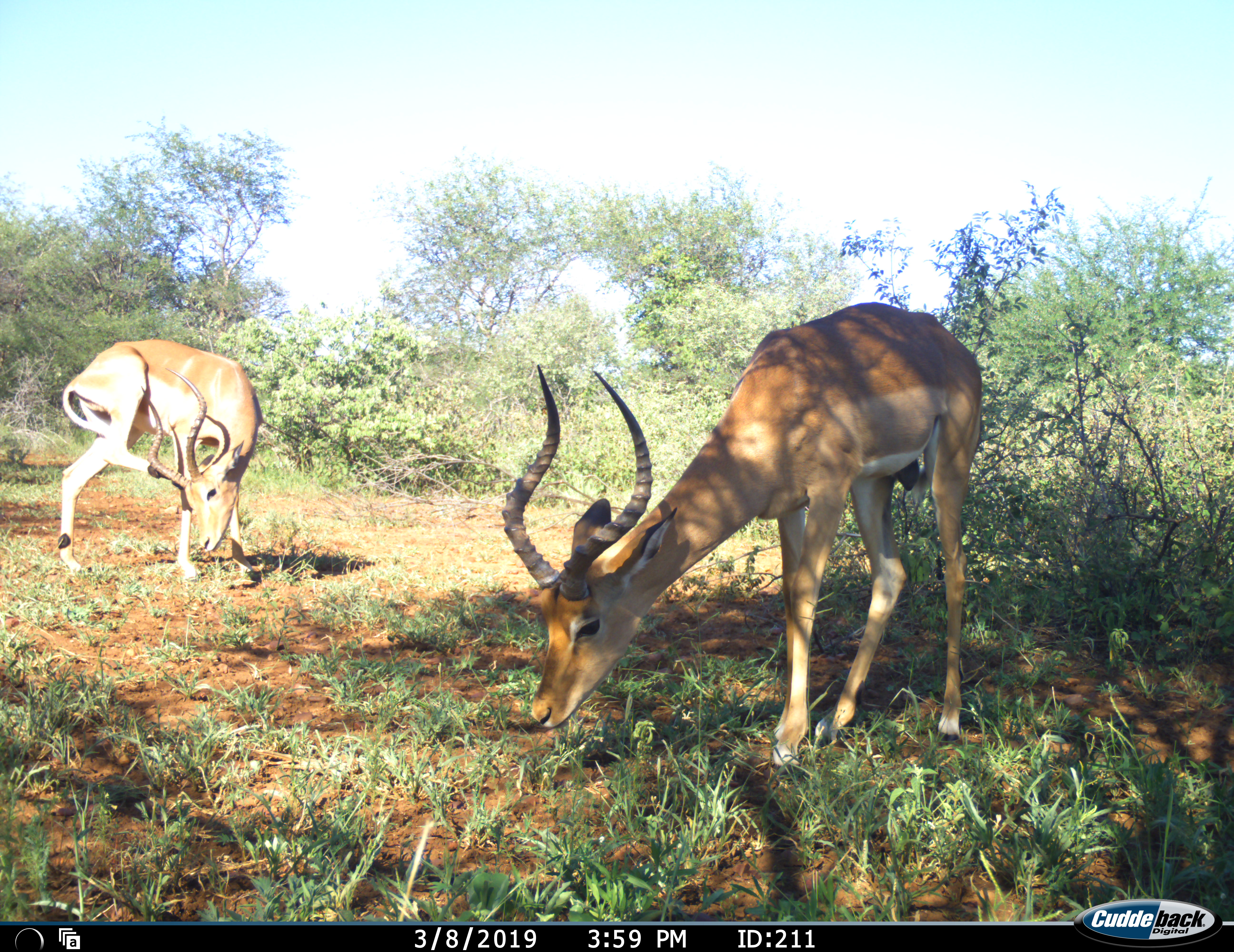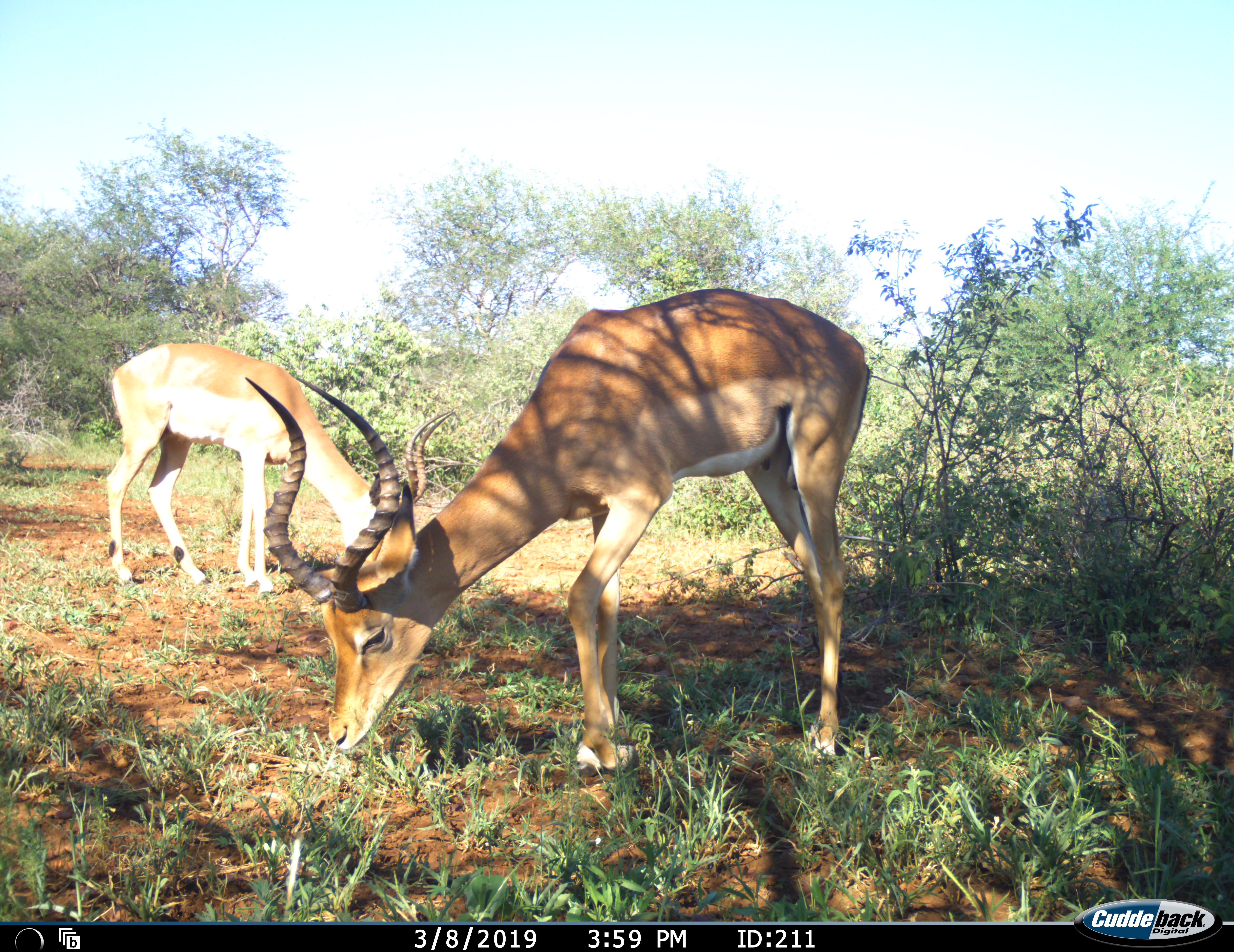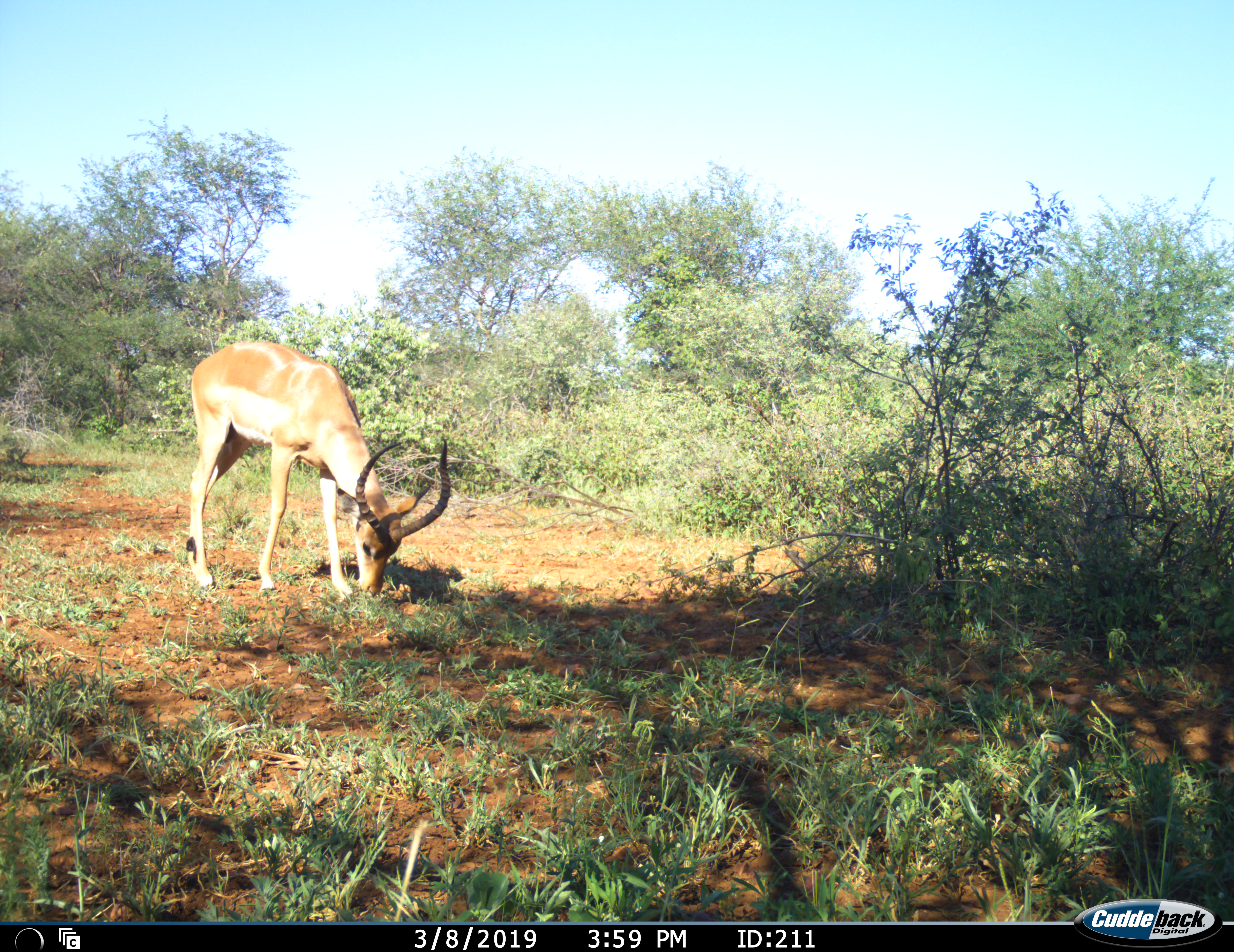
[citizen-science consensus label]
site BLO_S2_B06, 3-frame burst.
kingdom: Animalia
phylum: Chordata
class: Mammalia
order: Artiodactyla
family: Bovidae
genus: Aepyceros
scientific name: Aepyceros melampus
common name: impala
Impala (Aepyceros melampus), count 2. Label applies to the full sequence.